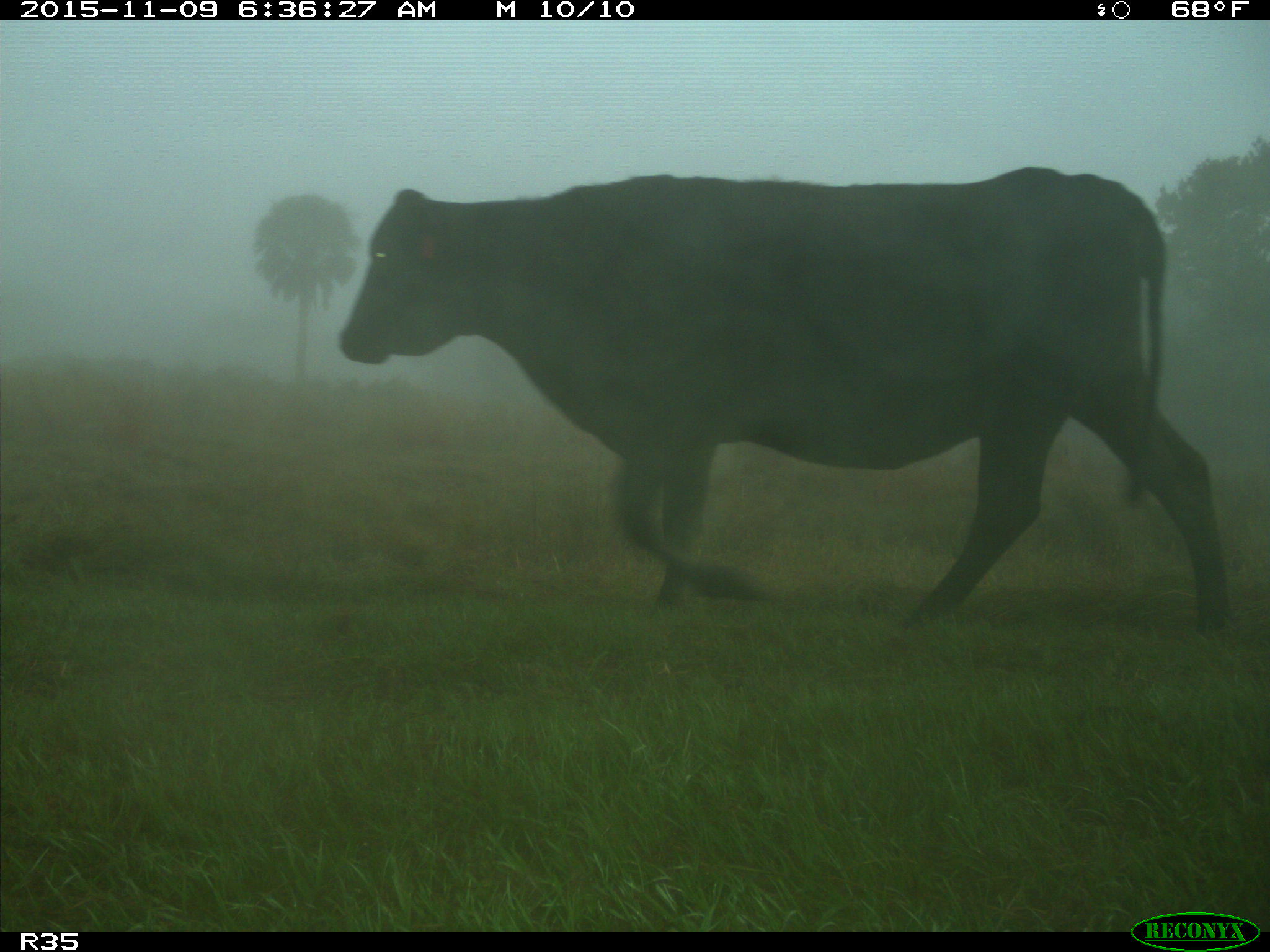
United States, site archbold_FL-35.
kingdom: Animalia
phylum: Chordata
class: Mammalia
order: Artiodactyla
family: Bovidae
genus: Bos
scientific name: Bos taurus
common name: domestic cow